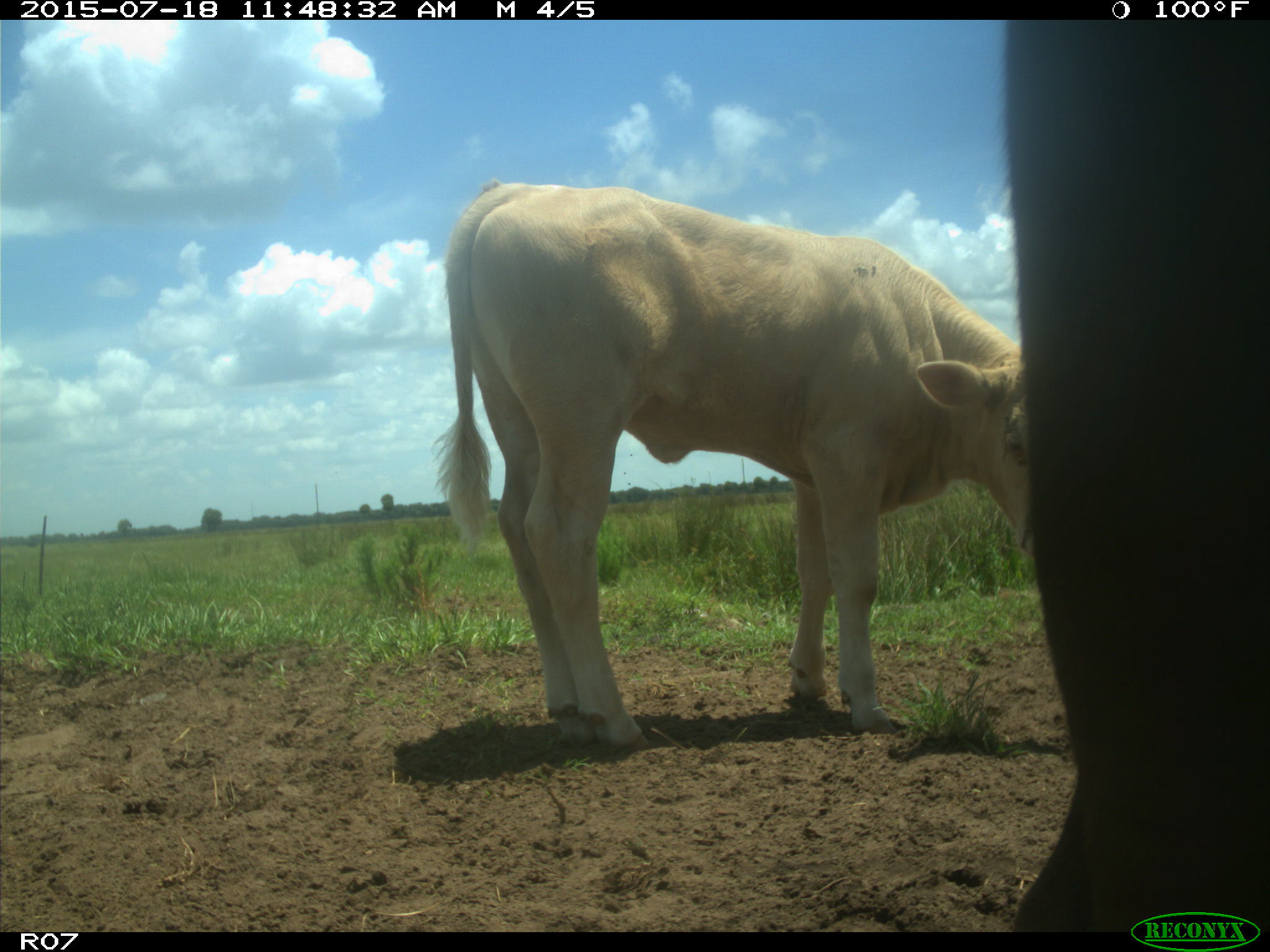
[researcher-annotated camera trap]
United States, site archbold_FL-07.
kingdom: Animalia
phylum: Chordata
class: Mammalia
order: Artiodactyla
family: Bovidae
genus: Bos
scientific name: Bos taurus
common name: domestic cow